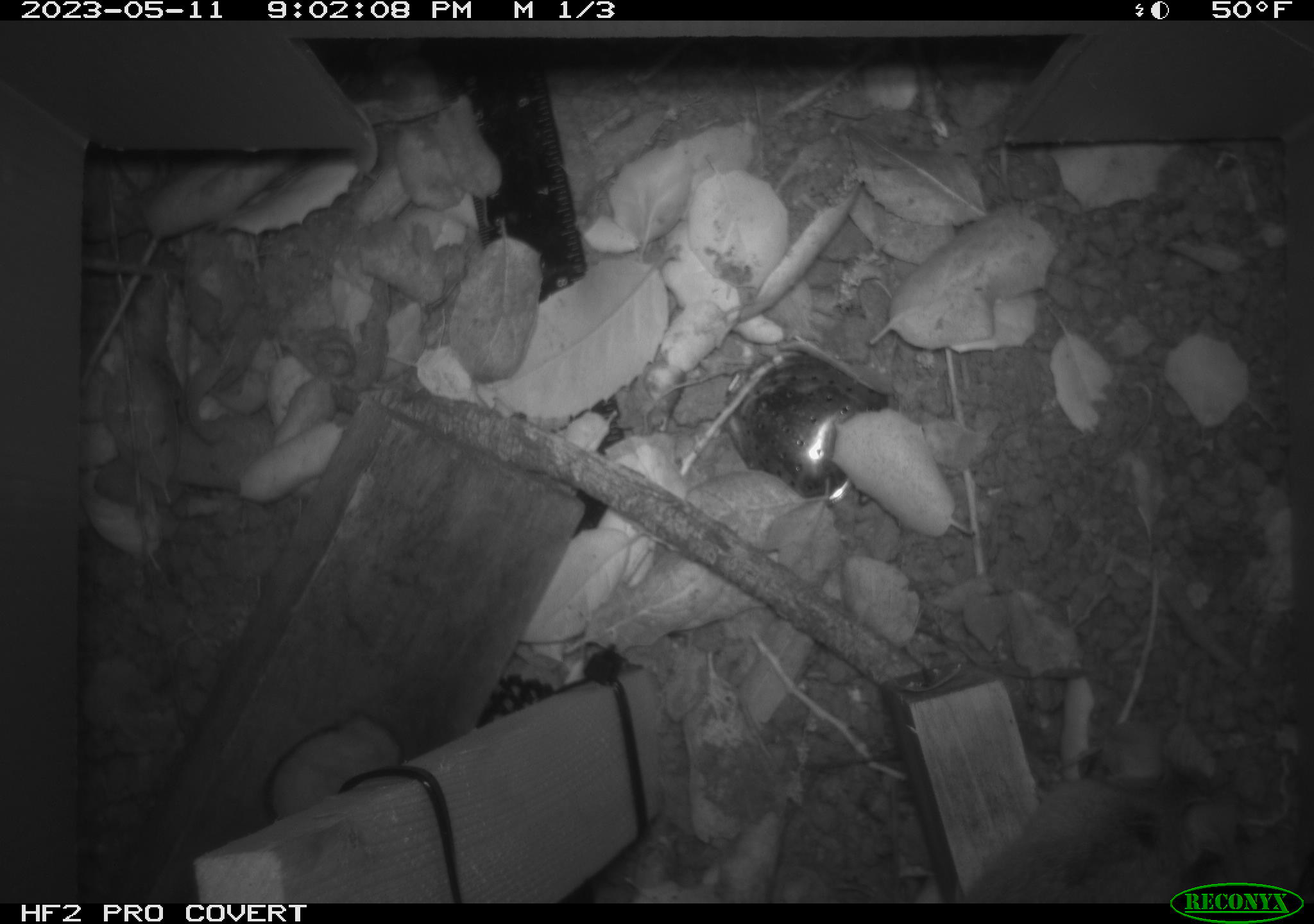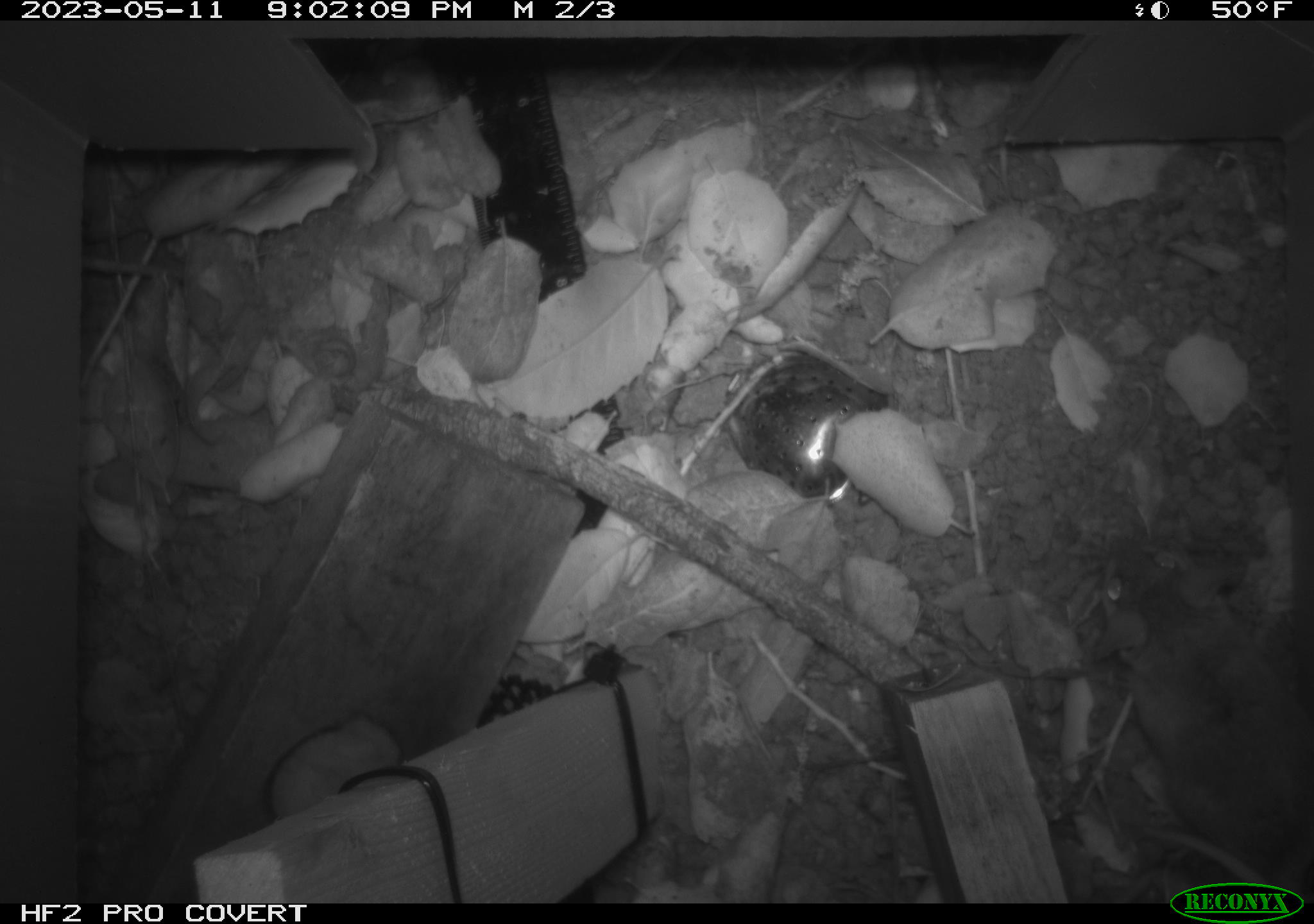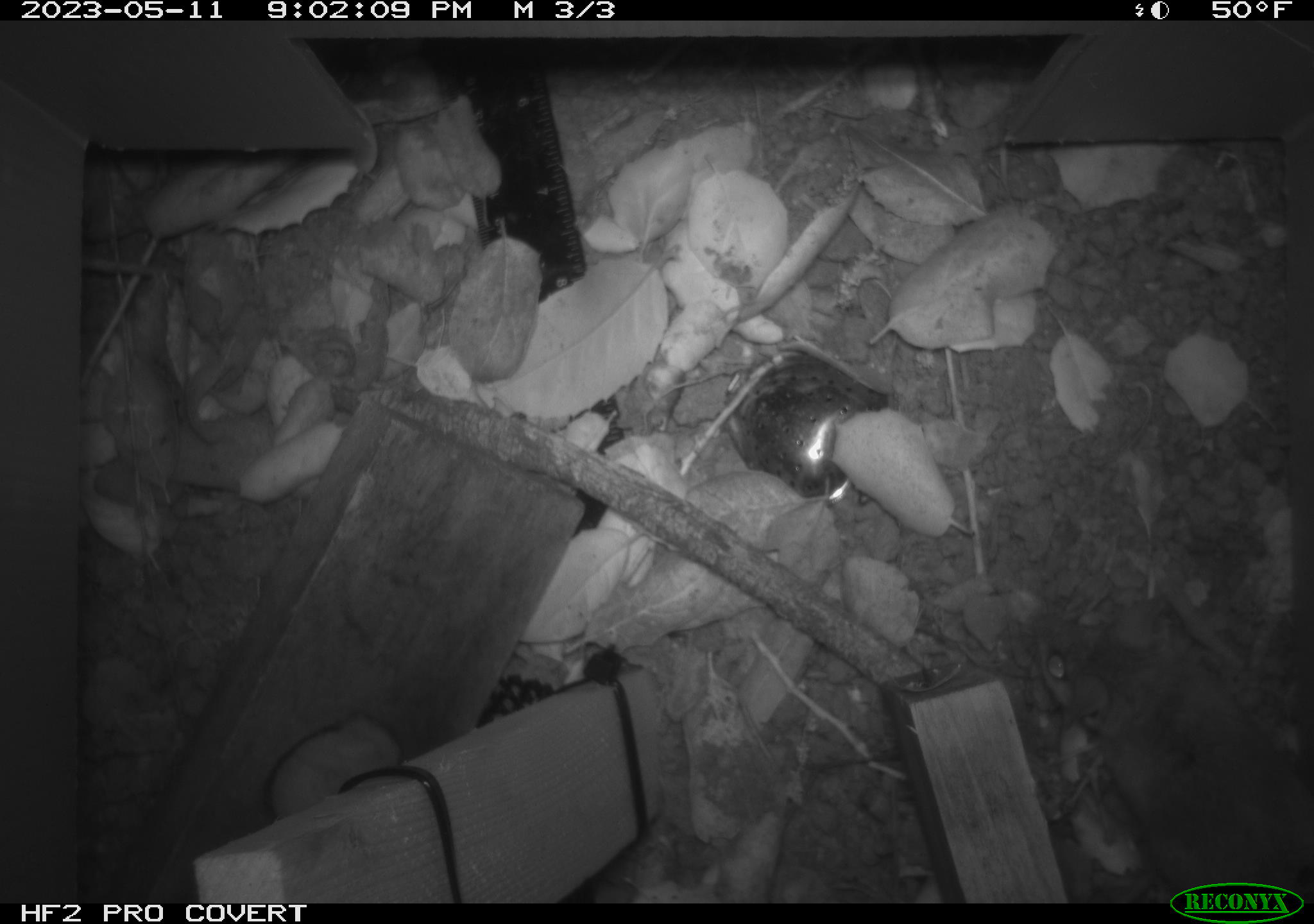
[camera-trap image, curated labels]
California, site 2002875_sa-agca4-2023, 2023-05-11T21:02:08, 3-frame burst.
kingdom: Animalia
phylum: Chordata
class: Mammalia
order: Rodentia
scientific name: Rodentia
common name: mouse species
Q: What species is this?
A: Mouse species (Rodentia).